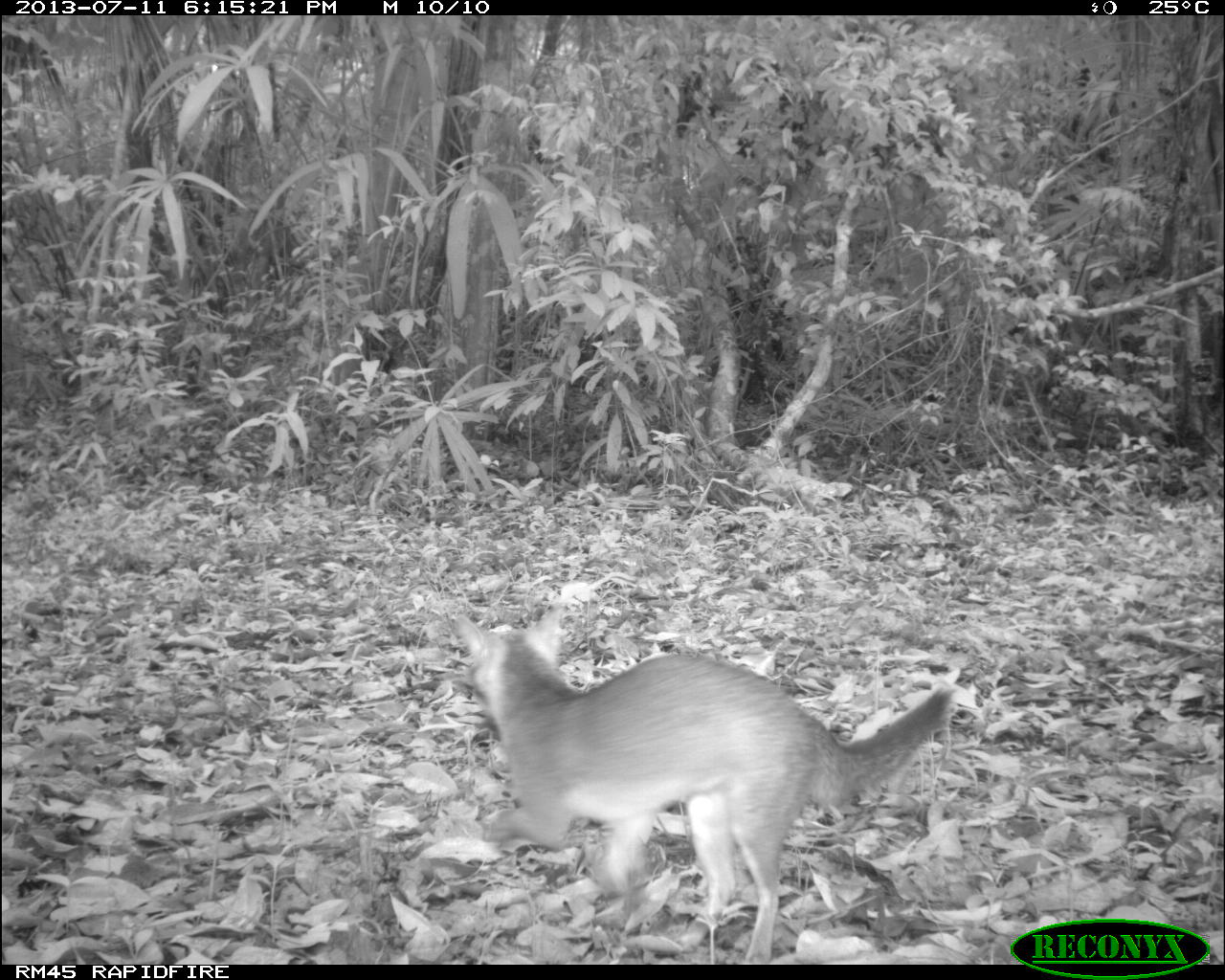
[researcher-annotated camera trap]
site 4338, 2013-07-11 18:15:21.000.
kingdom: Animalia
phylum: Chordata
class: Mammalia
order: Carnivora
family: Canidae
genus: Urocyon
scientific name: Urocyon cinereoargenteus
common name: gray fox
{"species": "Urocyon cinereoargenteus (gray fox)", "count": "1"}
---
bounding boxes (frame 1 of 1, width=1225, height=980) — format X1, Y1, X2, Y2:
urocyon cinereoargenteus: 451, 606, 956, 964